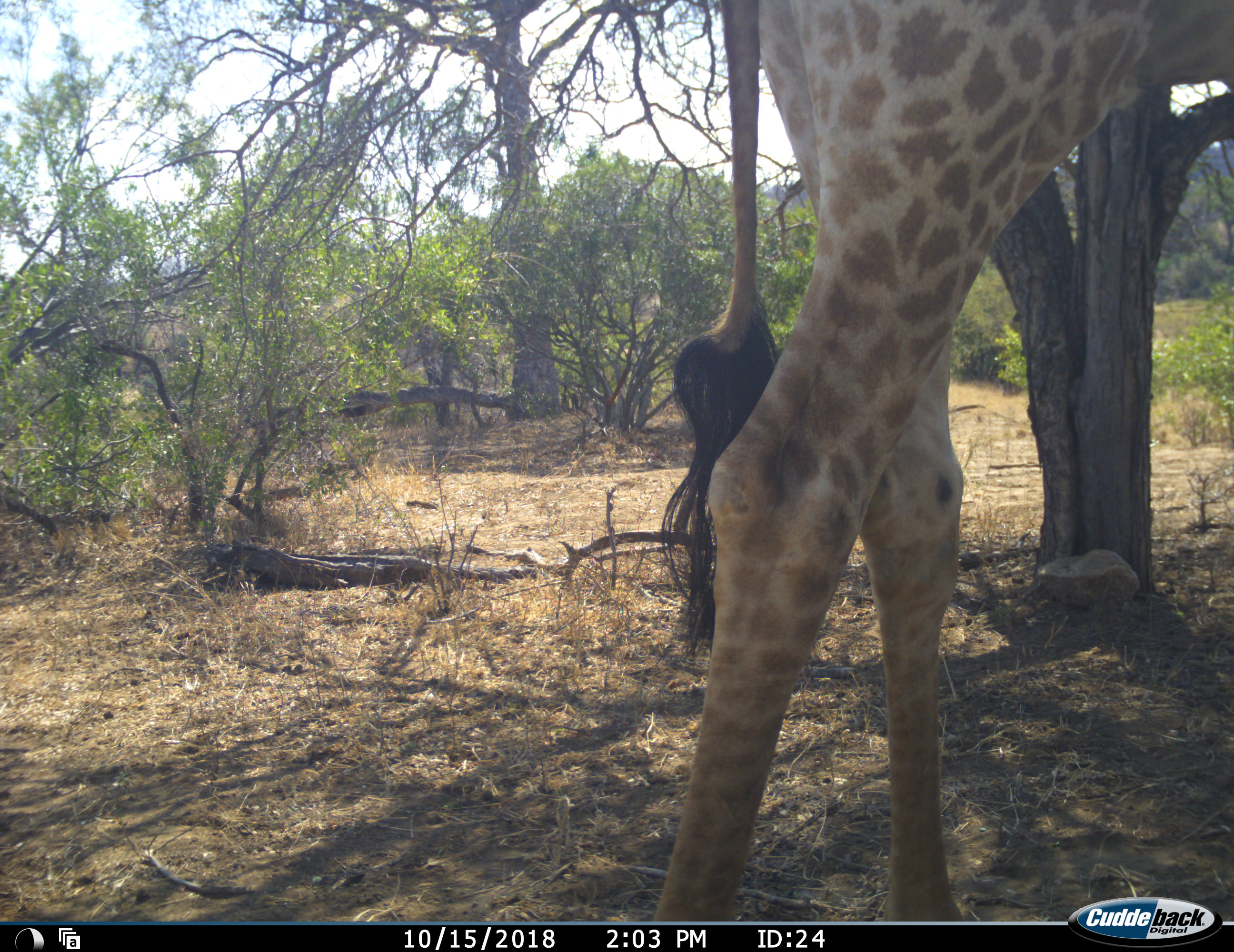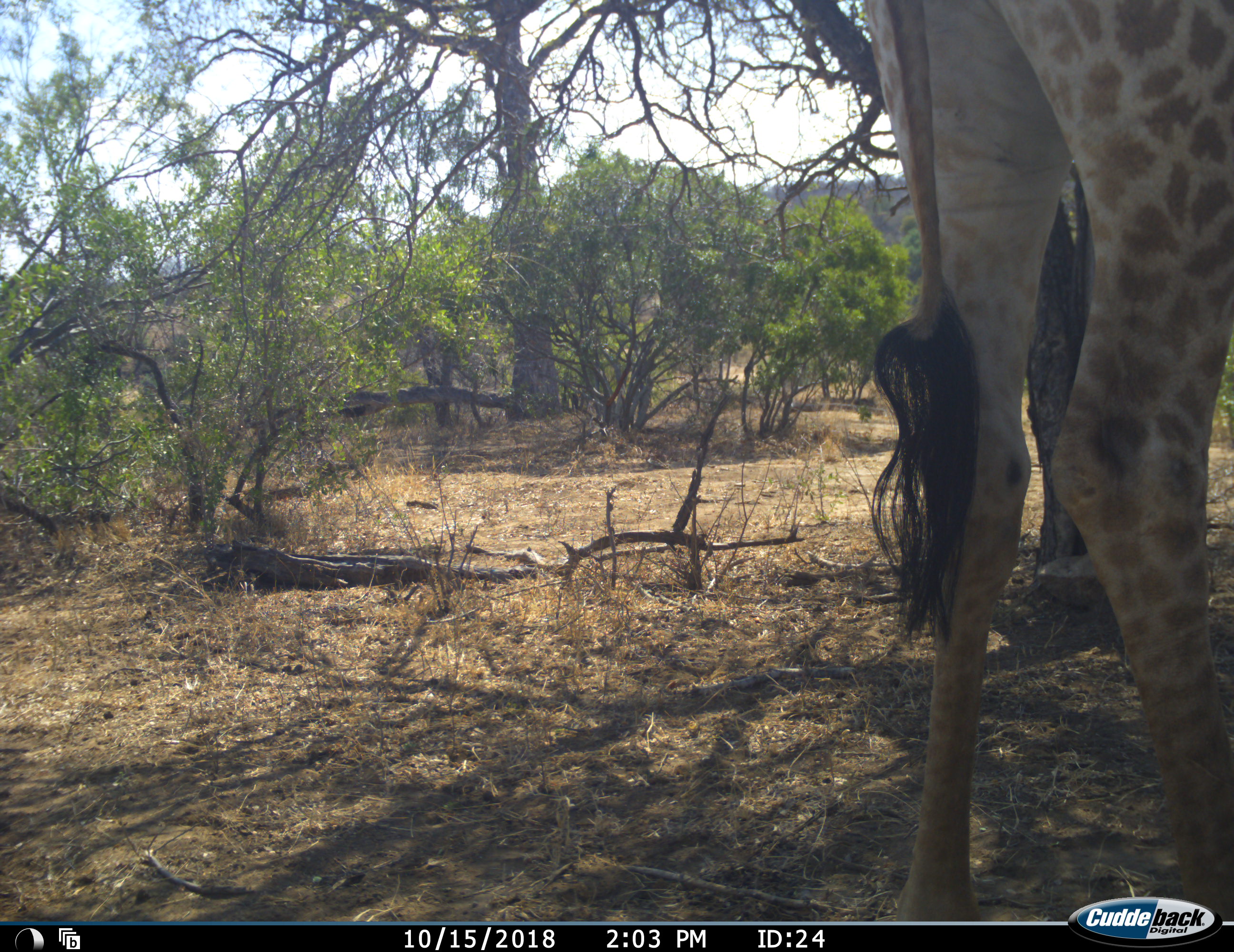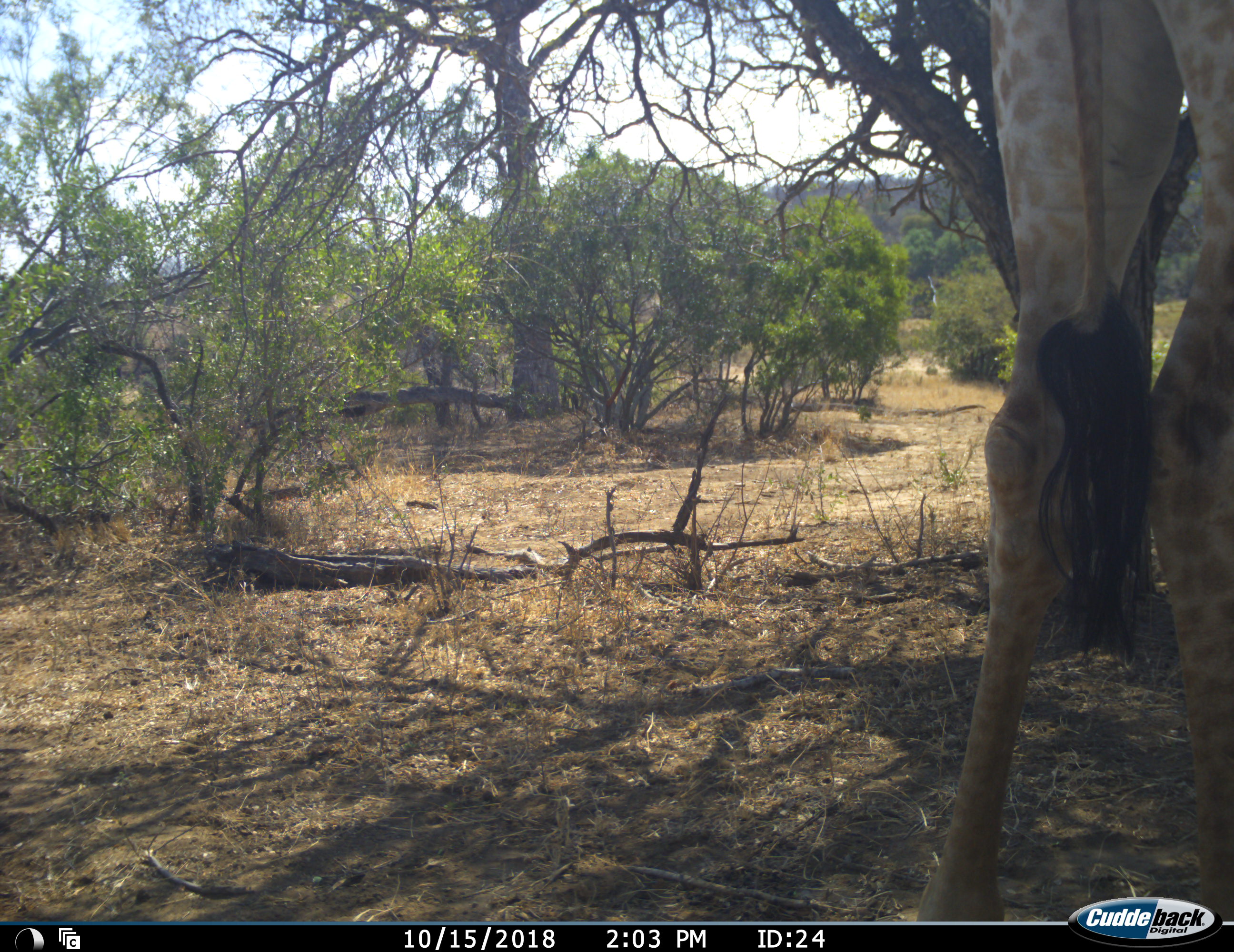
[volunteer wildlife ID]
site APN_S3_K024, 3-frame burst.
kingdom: Animalia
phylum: Chordata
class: Mammalia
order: Artiodactyla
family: Giraffidae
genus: Giraffa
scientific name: Giraffa camelopardalis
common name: giraffe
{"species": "giraffe (Giraffa camelopardalis)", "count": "1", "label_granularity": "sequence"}